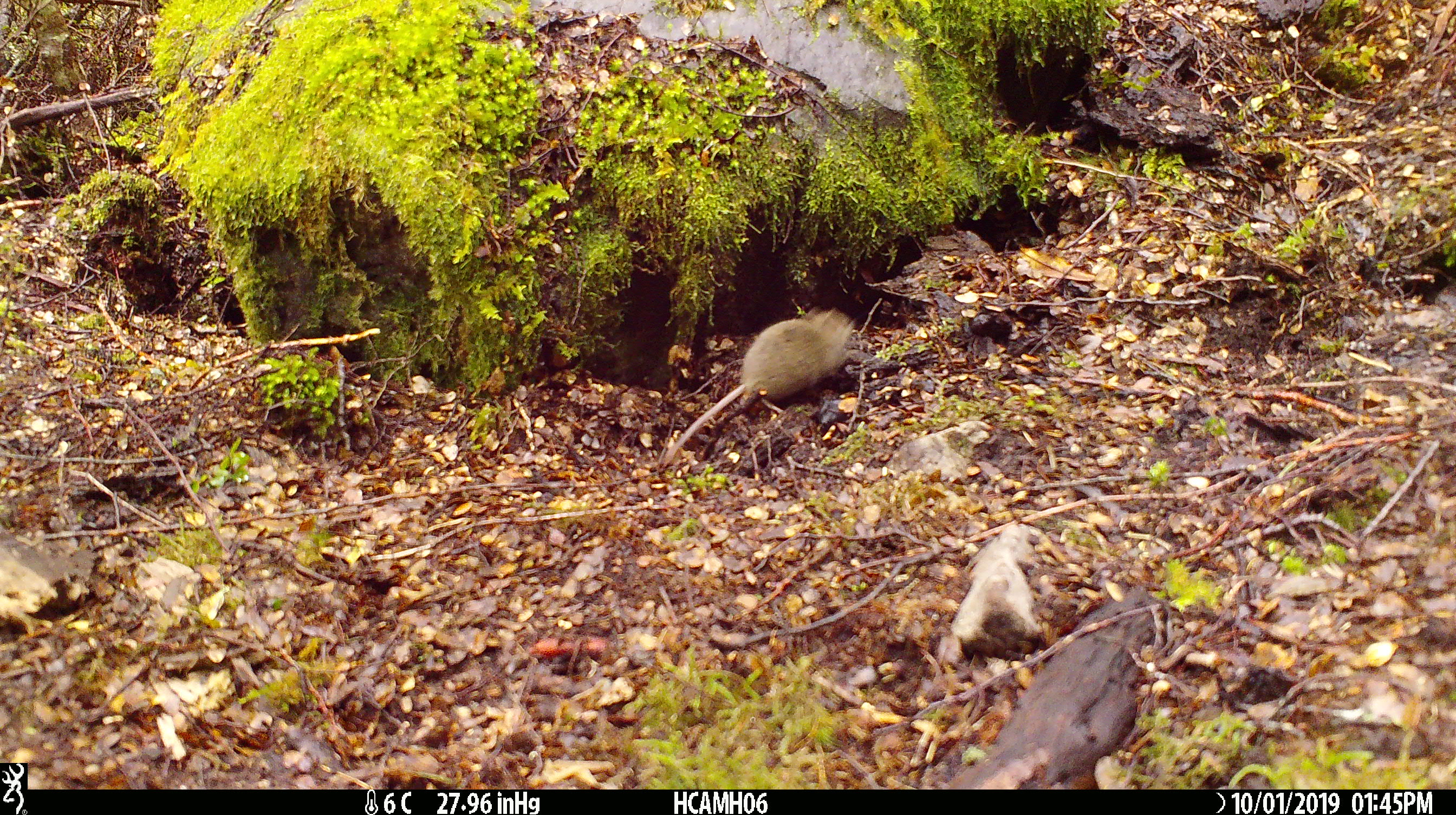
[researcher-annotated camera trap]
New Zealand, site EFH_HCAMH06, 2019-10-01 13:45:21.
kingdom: Animalia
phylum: Chordata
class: Mammalia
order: Rodentia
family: Muridae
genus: Mus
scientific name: Mus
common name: mouse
Mouse (Mus).